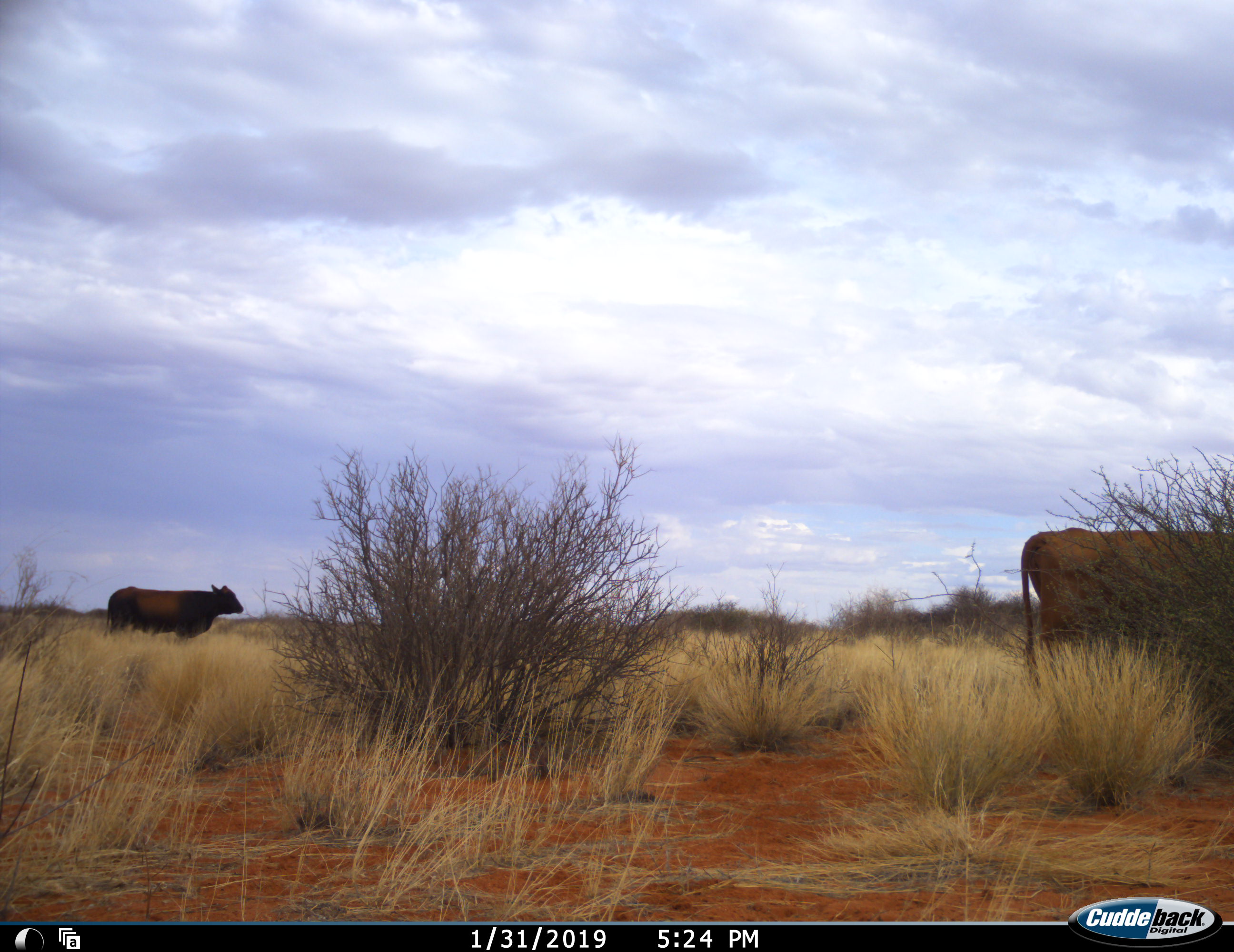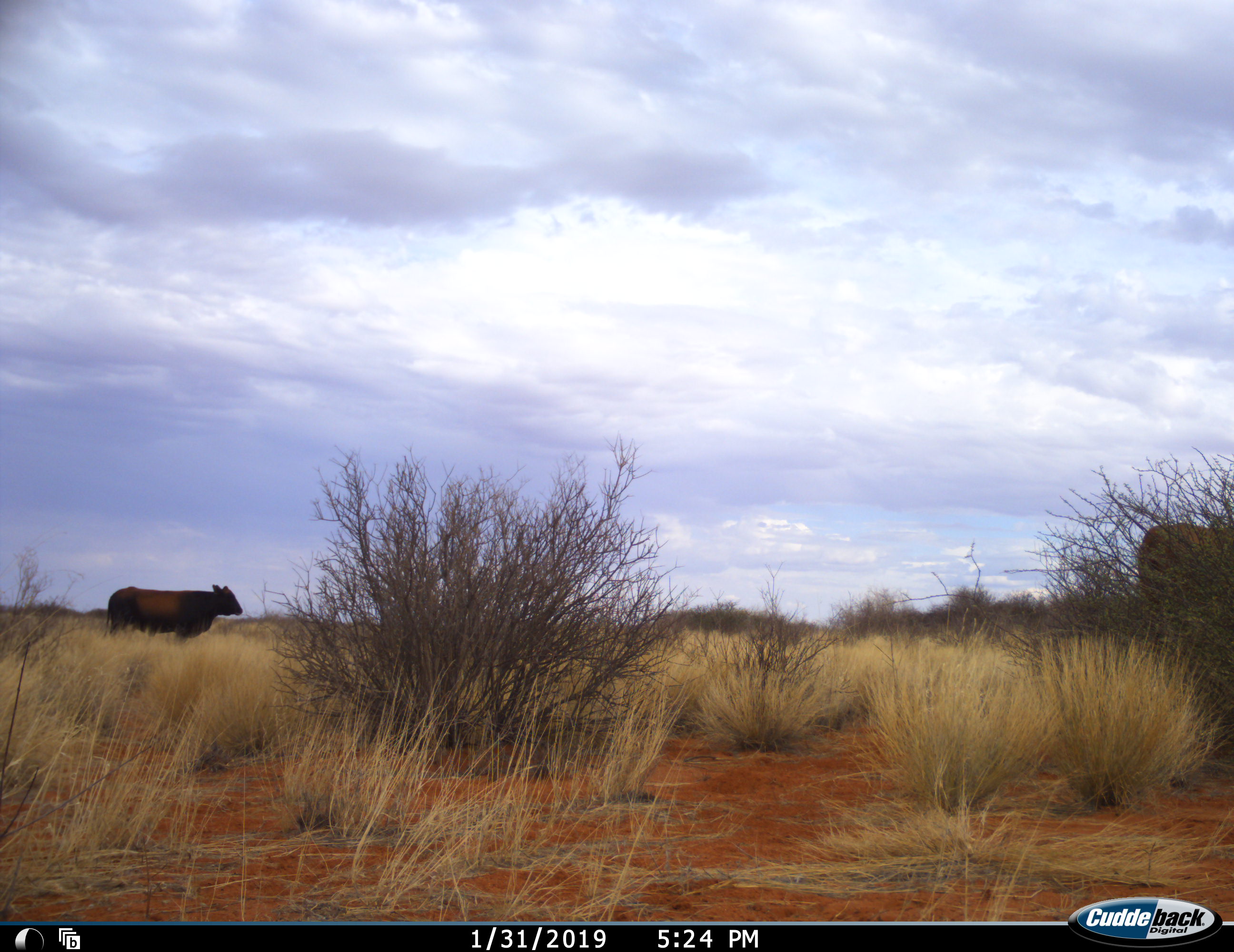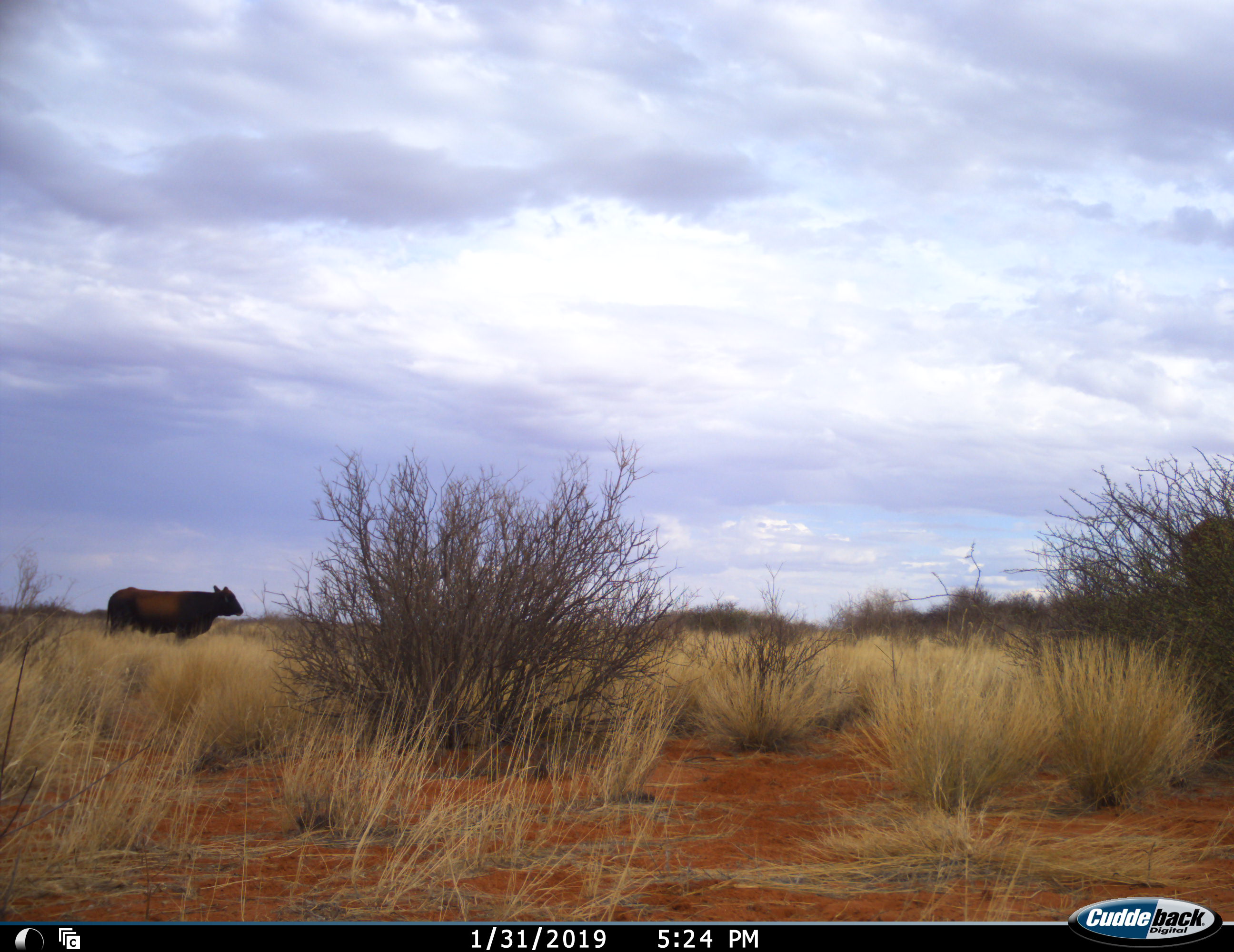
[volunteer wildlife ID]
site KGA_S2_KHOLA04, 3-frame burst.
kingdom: Animalia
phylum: Chordata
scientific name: Vertebrata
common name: domestic animal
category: domesticanimal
Domesticanimal (domestic animal) (Vertebrata), count 2. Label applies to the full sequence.